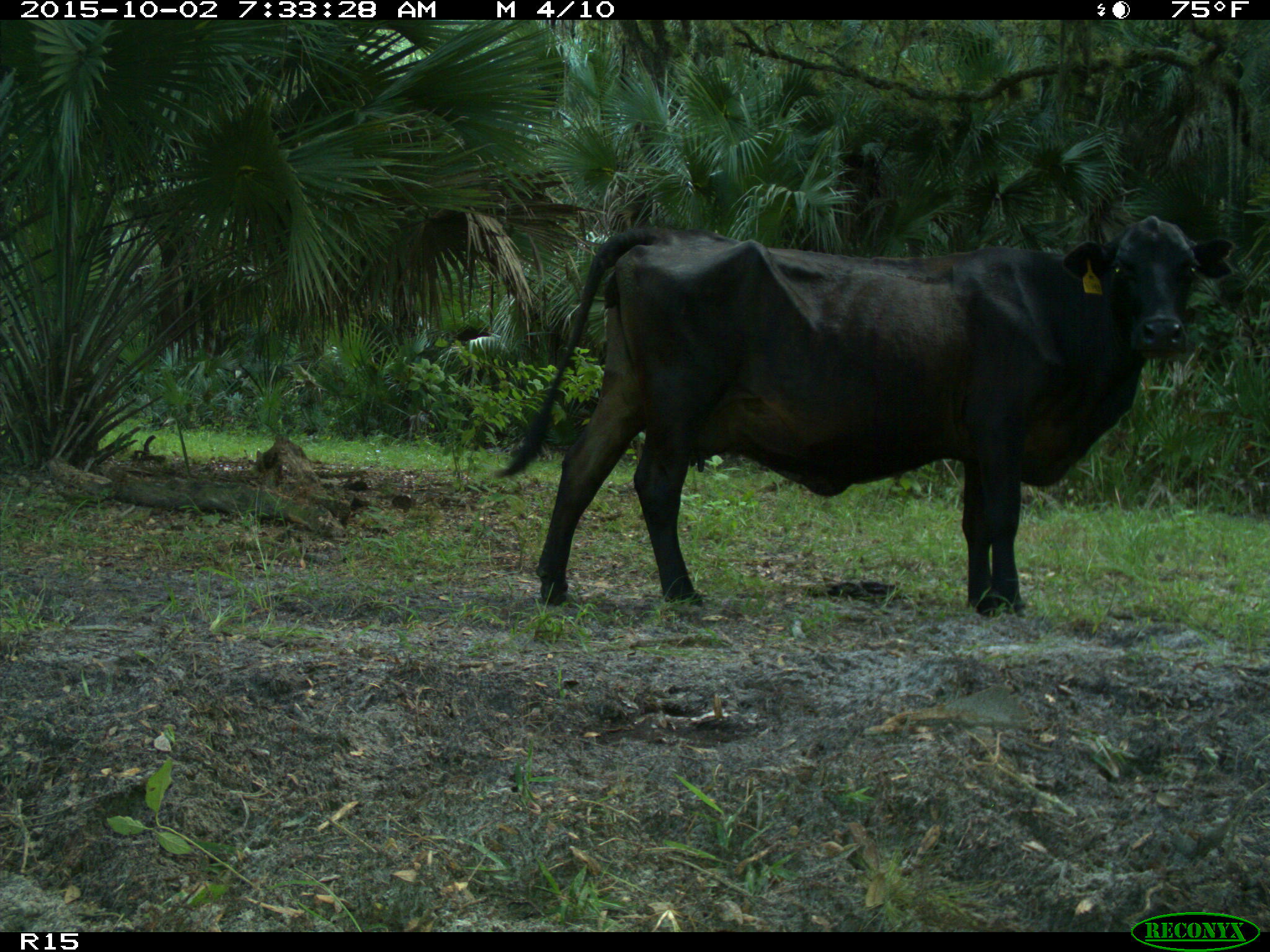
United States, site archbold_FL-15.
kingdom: Animalia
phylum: Chordata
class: Mammalia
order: Artiodactyla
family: Bovidae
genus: Bos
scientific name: Bos taurus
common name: domestic cow